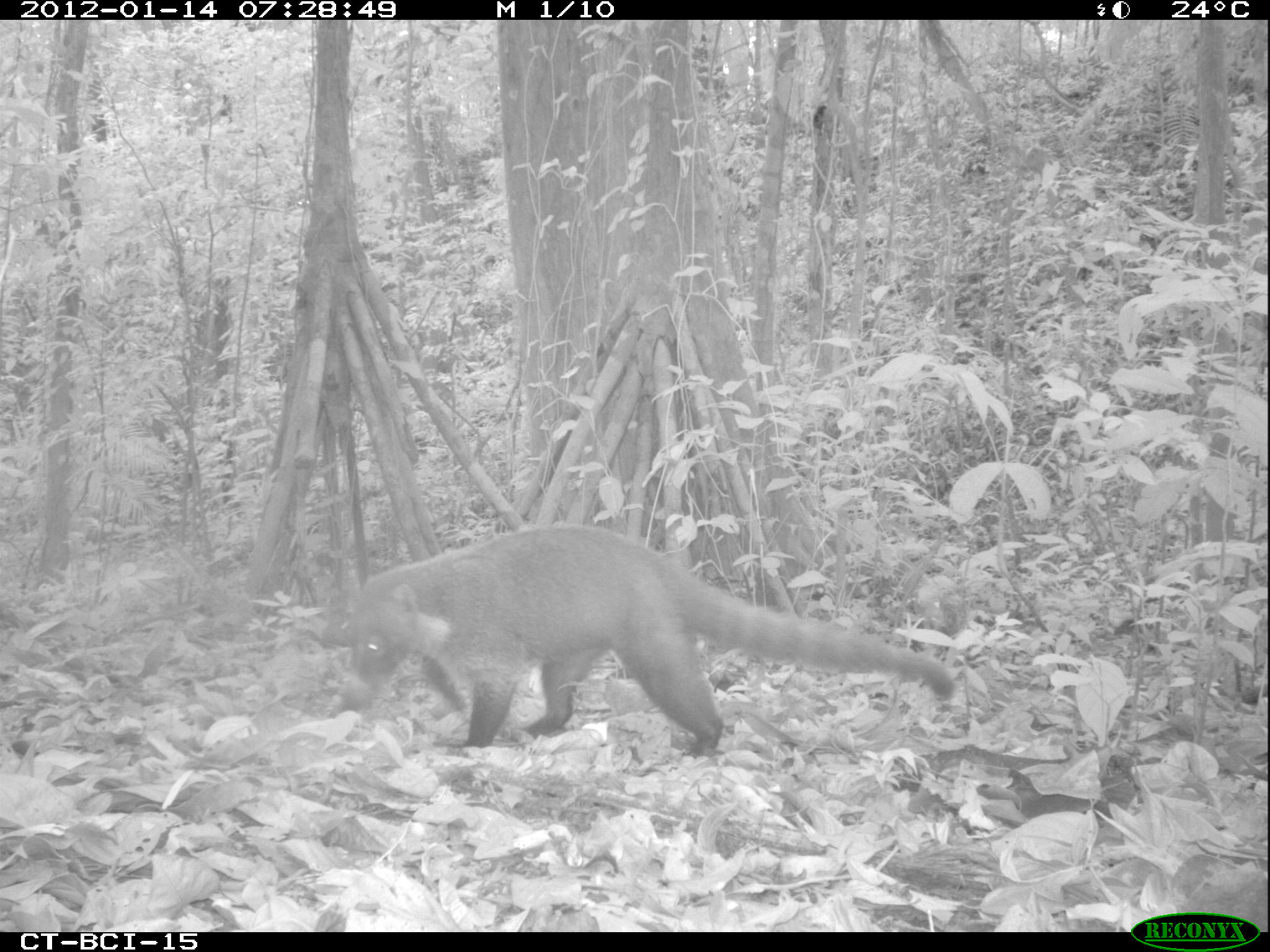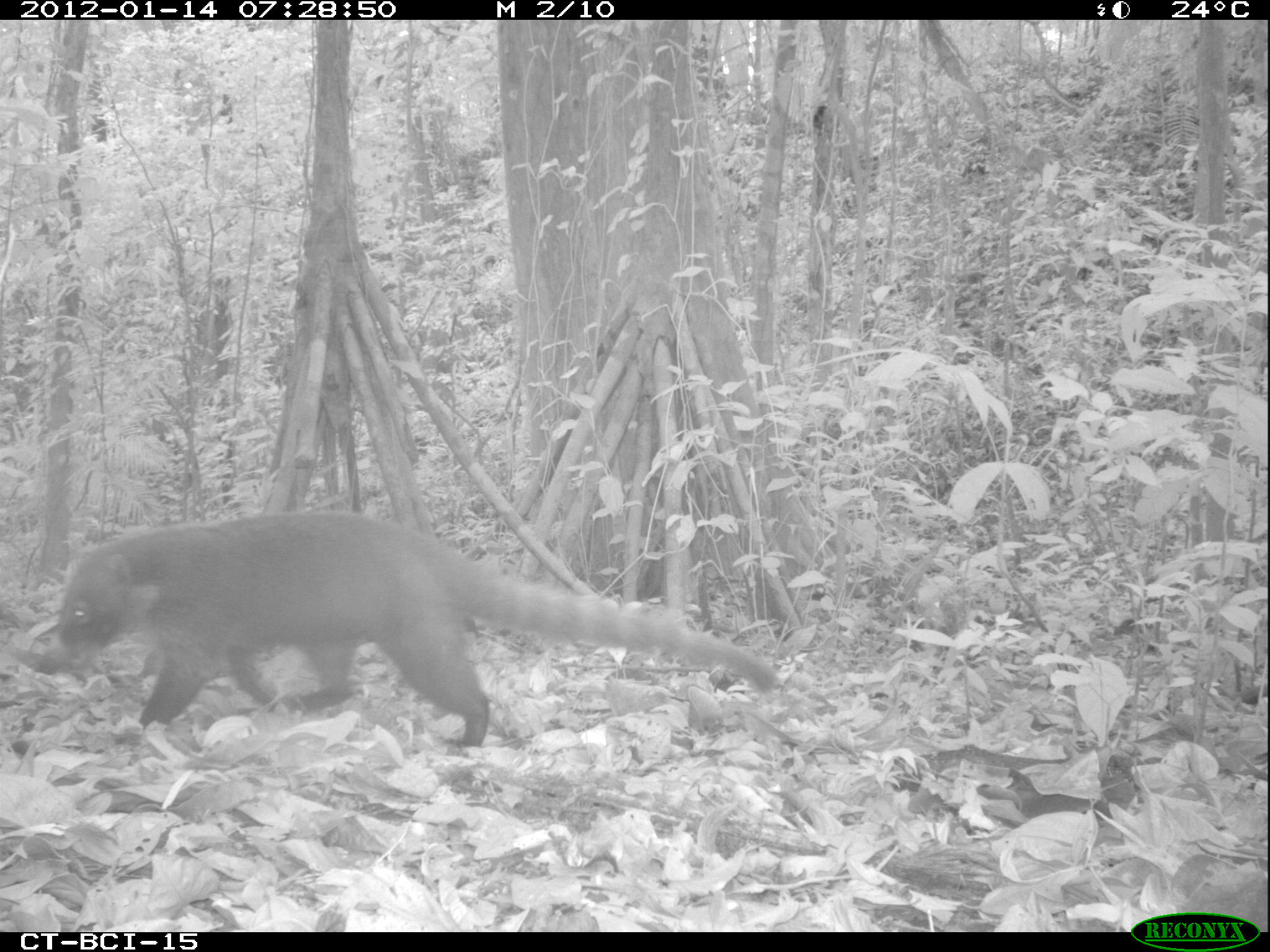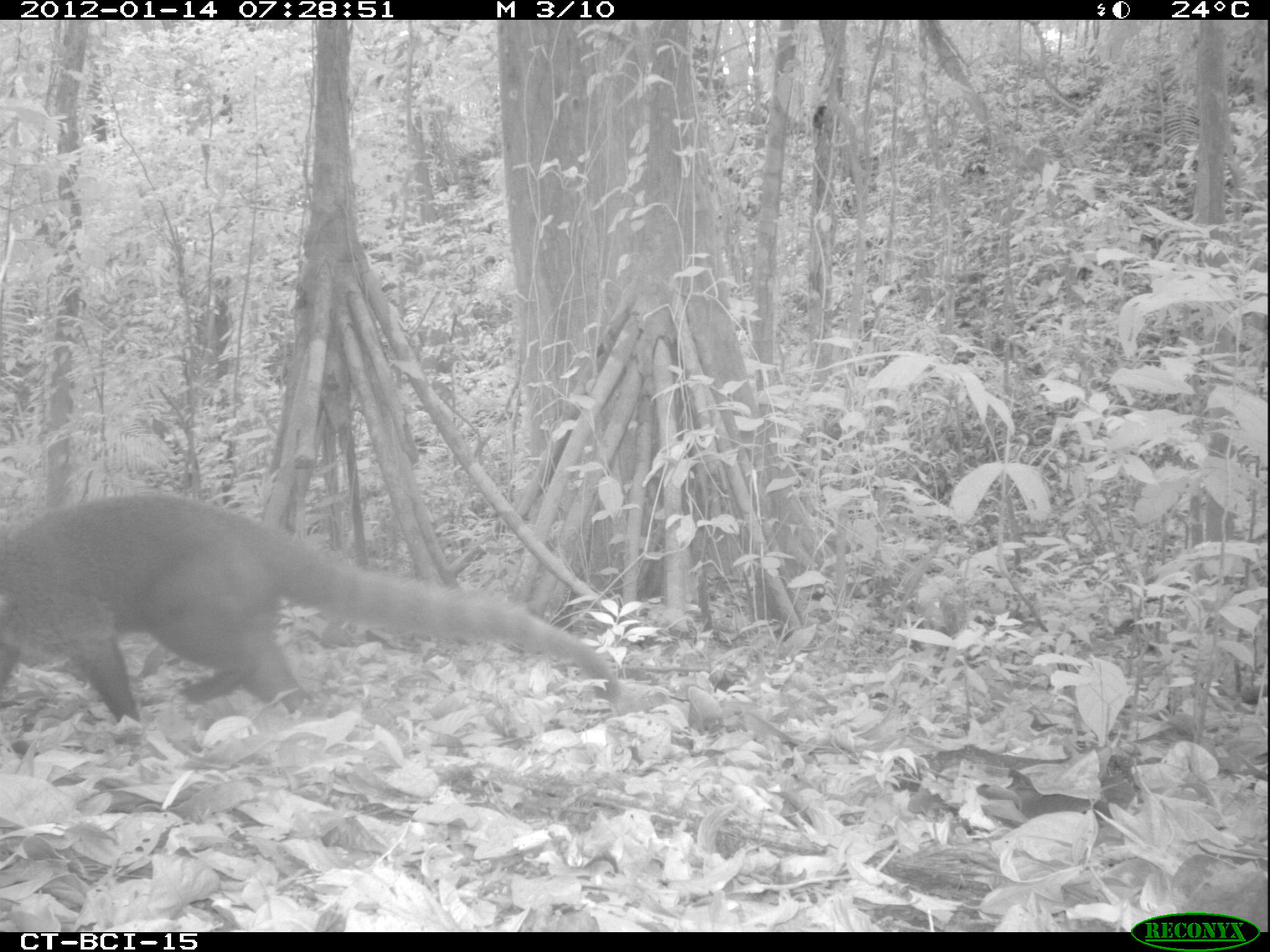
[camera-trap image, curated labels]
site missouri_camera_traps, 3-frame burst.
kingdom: Animalia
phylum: Chordata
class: Mammalia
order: Carnivora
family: Procyonidae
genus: Nasua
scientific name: Nasua narica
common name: white-nosed coati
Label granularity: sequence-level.